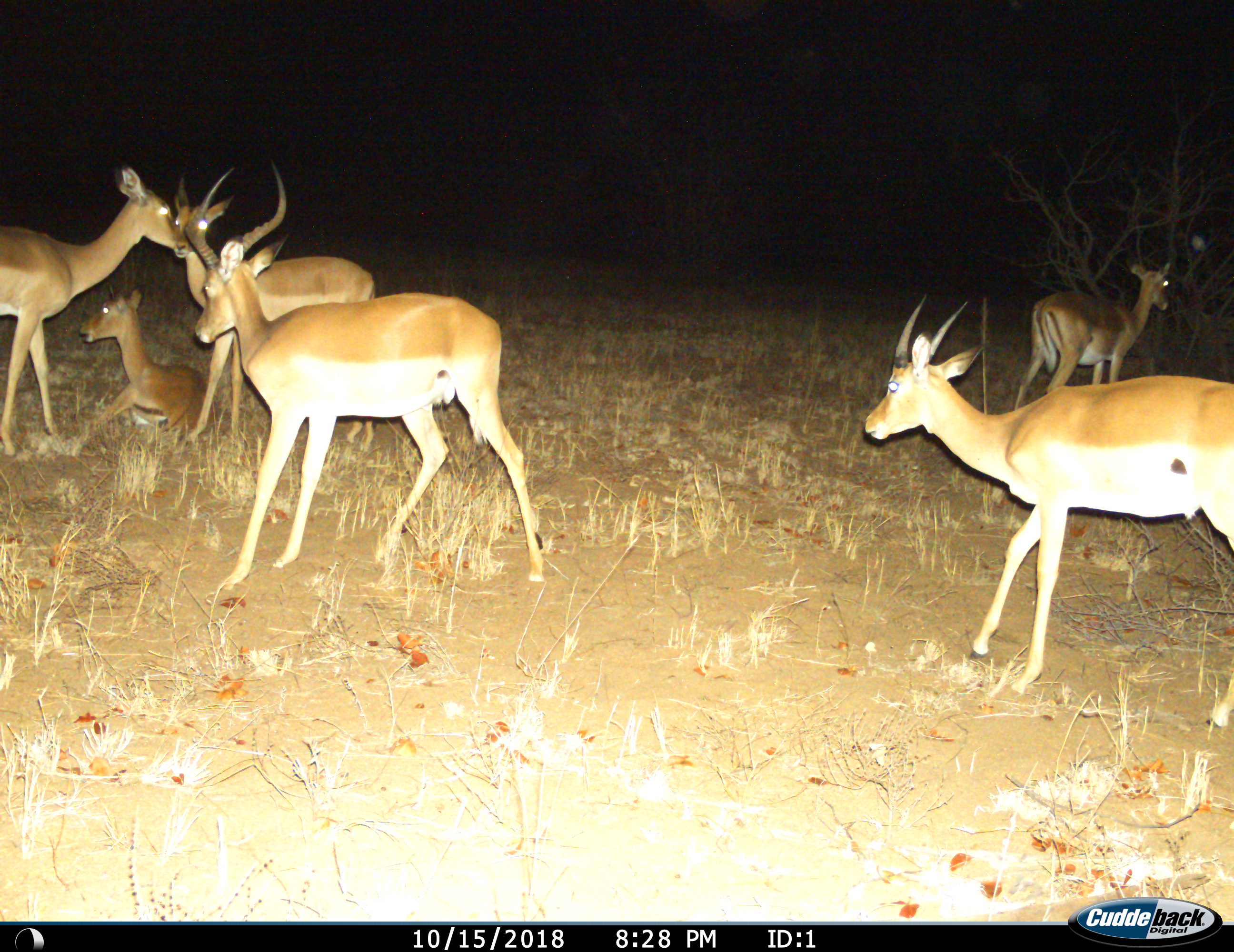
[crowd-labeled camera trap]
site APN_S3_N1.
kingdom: Animalia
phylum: Chordata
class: Mammalia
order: Artiodactyla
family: Bovidae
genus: Aepyceros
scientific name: Aepyceros melampus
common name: impala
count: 6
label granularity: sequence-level